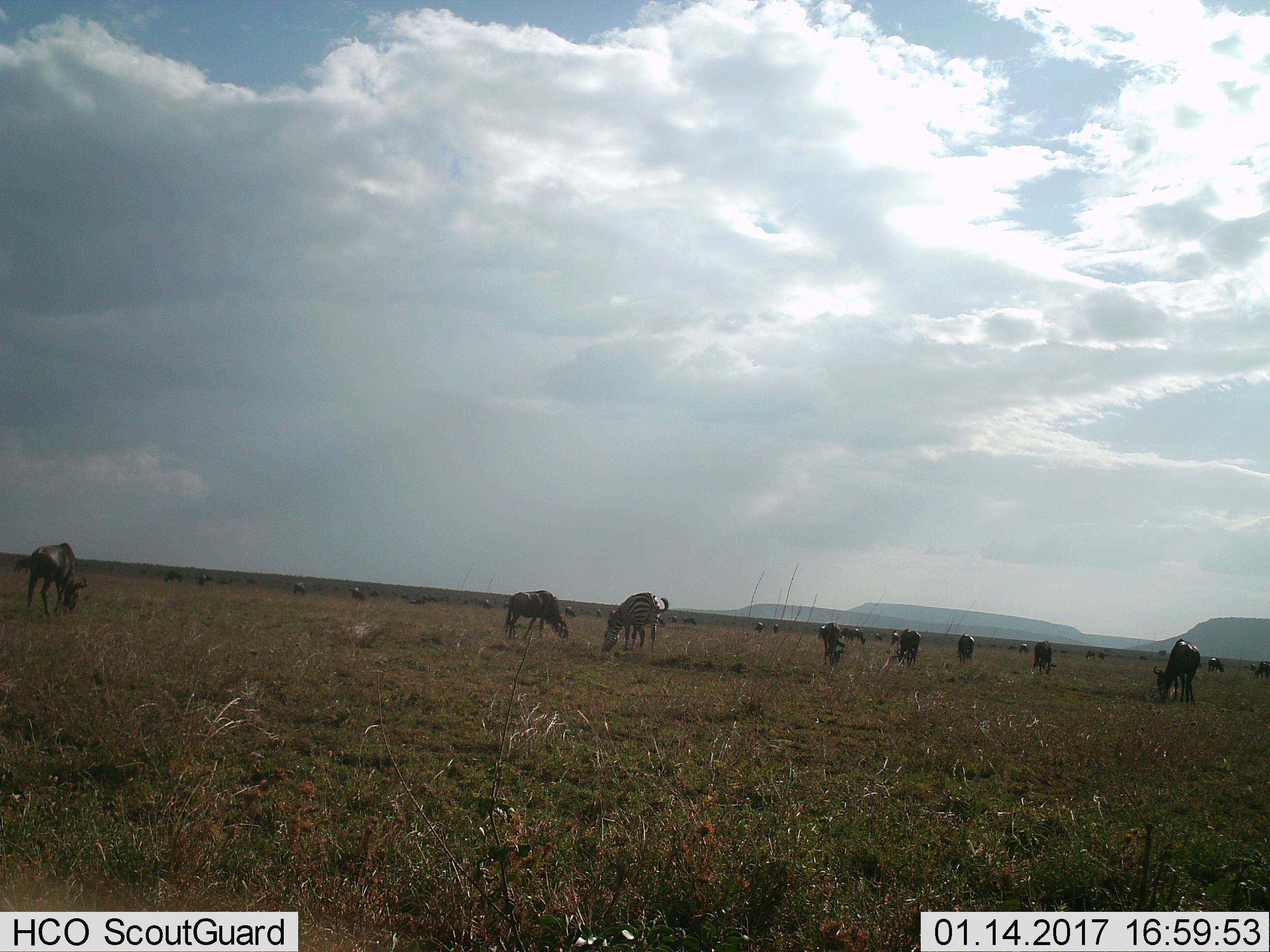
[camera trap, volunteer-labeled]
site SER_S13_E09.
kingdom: Animalia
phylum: Chordata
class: Mammalia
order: Artiodactyla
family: Bovidae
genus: Connochaetes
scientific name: Connochaetes taurinus taurinus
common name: blue wildebeest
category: wildebeestblue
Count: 11-50.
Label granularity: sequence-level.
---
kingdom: Animalia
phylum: Chordata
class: Mammalia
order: Perissodactyla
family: Equidae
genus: Equus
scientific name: Equus quagga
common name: plains zebra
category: zebraplains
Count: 1.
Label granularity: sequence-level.